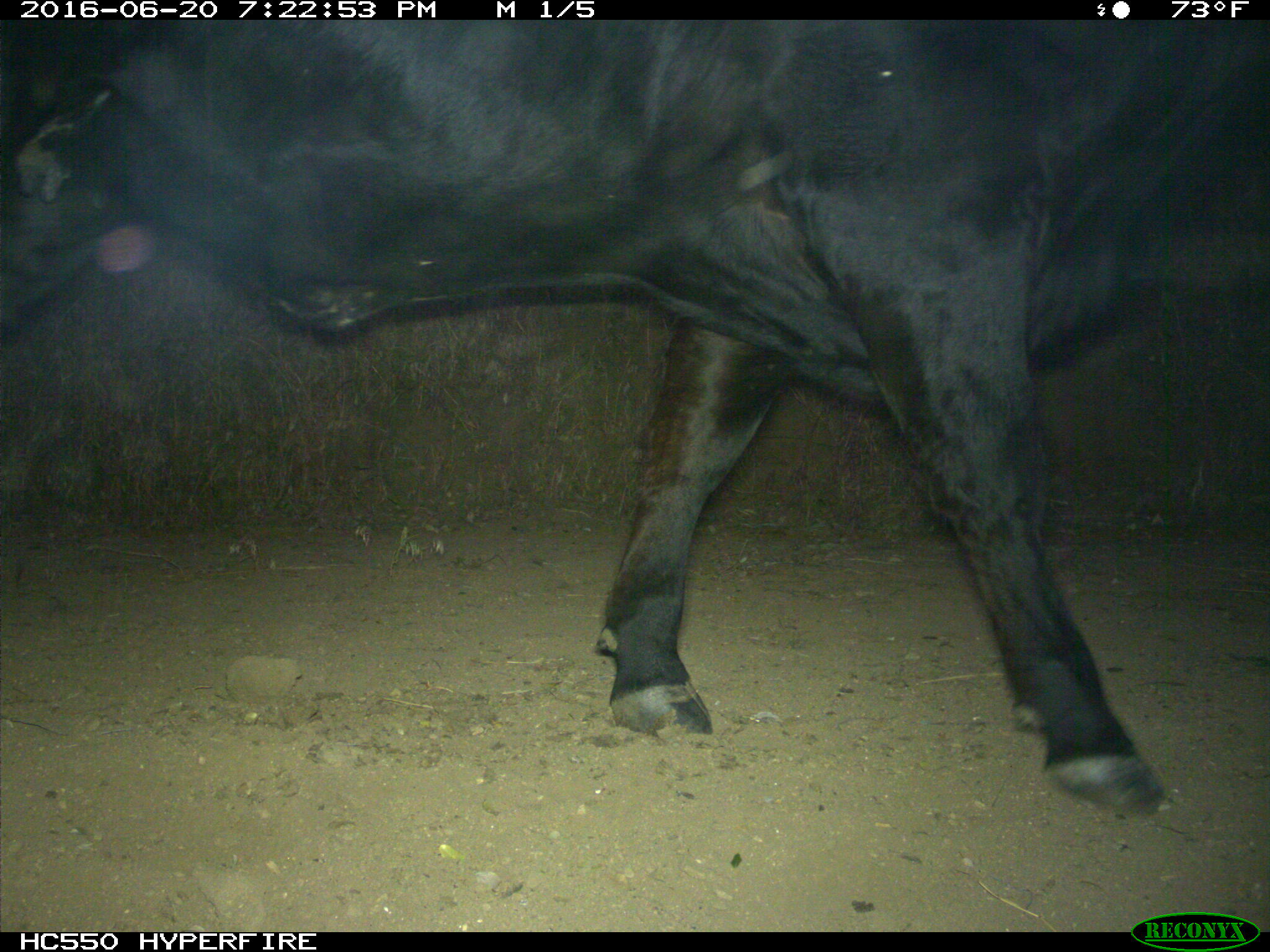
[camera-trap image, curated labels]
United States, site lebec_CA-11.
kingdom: Animalia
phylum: Chordata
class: Mammalia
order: Artiodactyla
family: Bovidae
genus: Bos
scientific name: Bos taurus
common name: domestic cow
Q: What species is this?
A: Bos taurus (domestic cow).